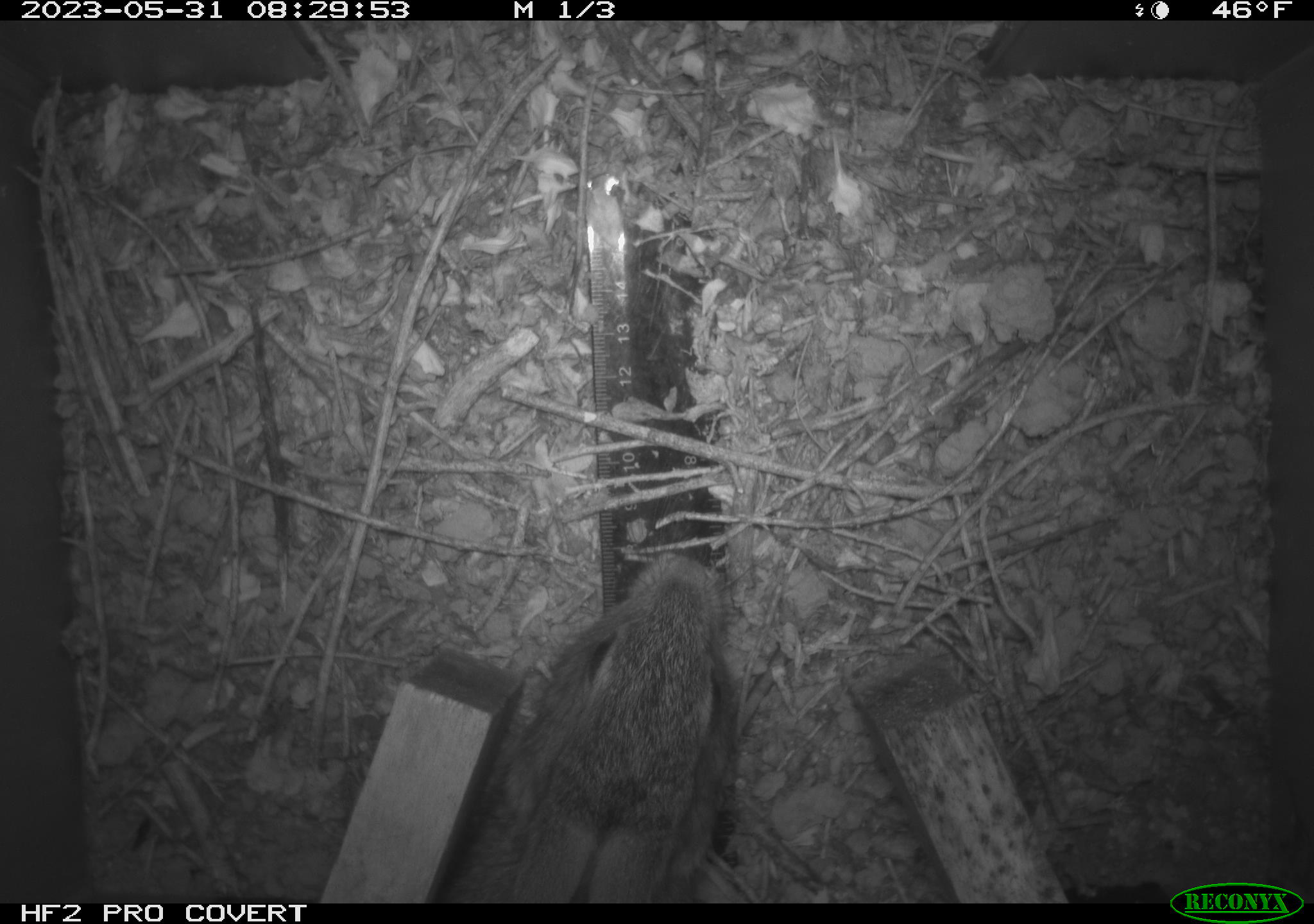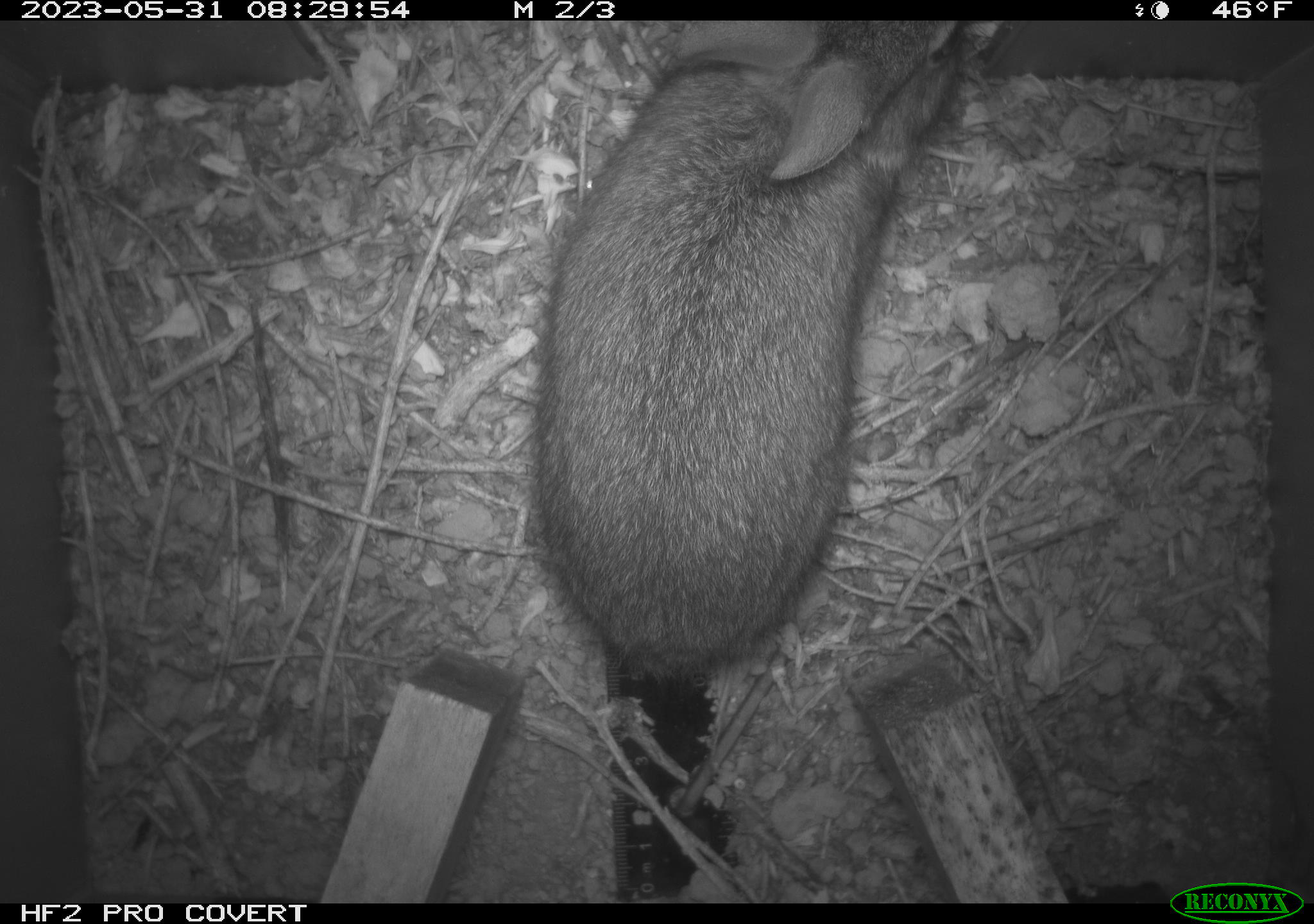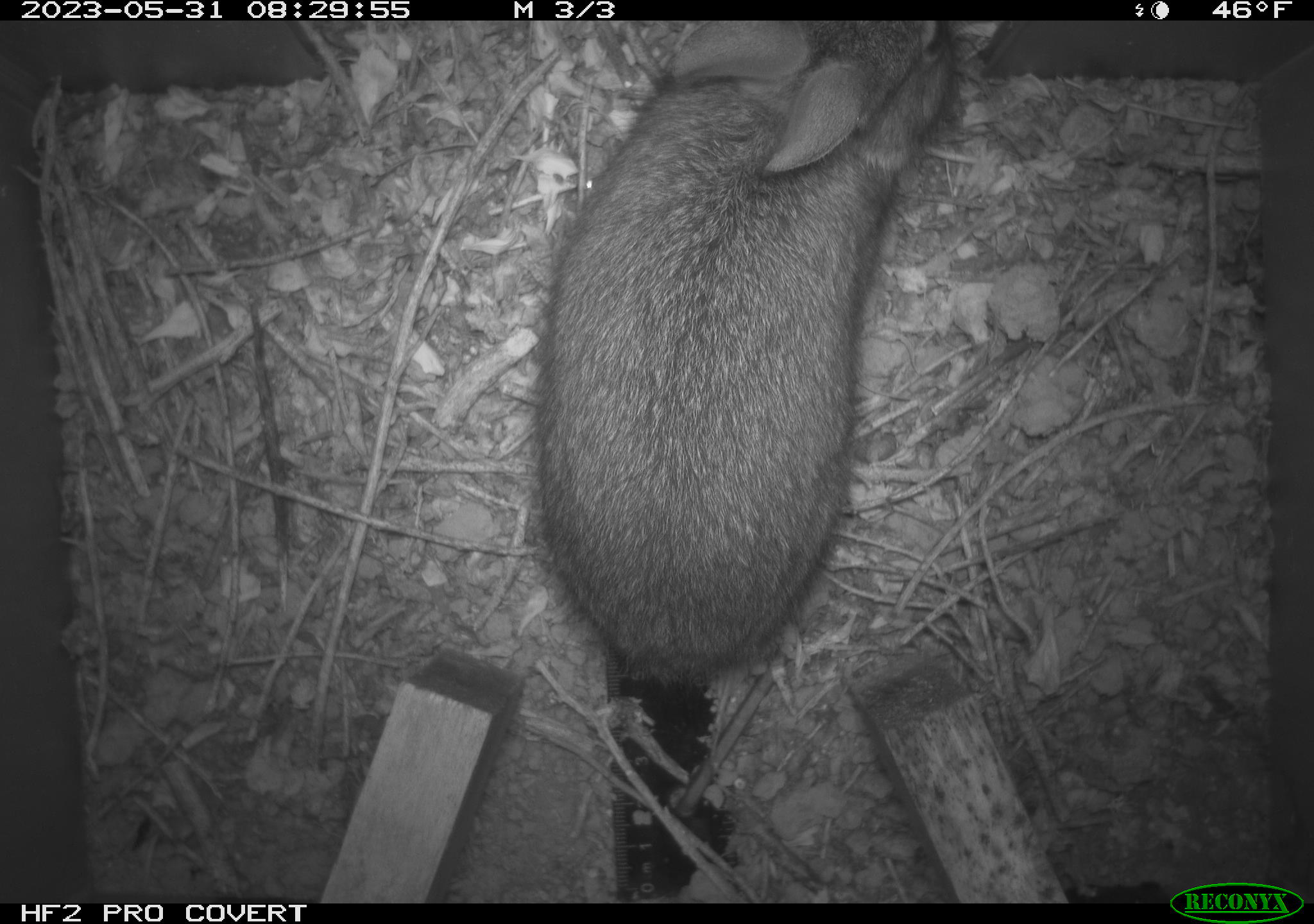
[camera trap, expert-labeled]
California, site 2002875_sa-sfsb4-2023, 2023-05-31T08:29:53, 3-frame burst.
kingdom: Animalia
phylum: Chordata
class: Mammalia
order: Lagomorpha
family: Leporidae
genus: Sylvilagus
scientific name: Sylvilagus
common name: cottontail rabbits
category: sylvilagus species